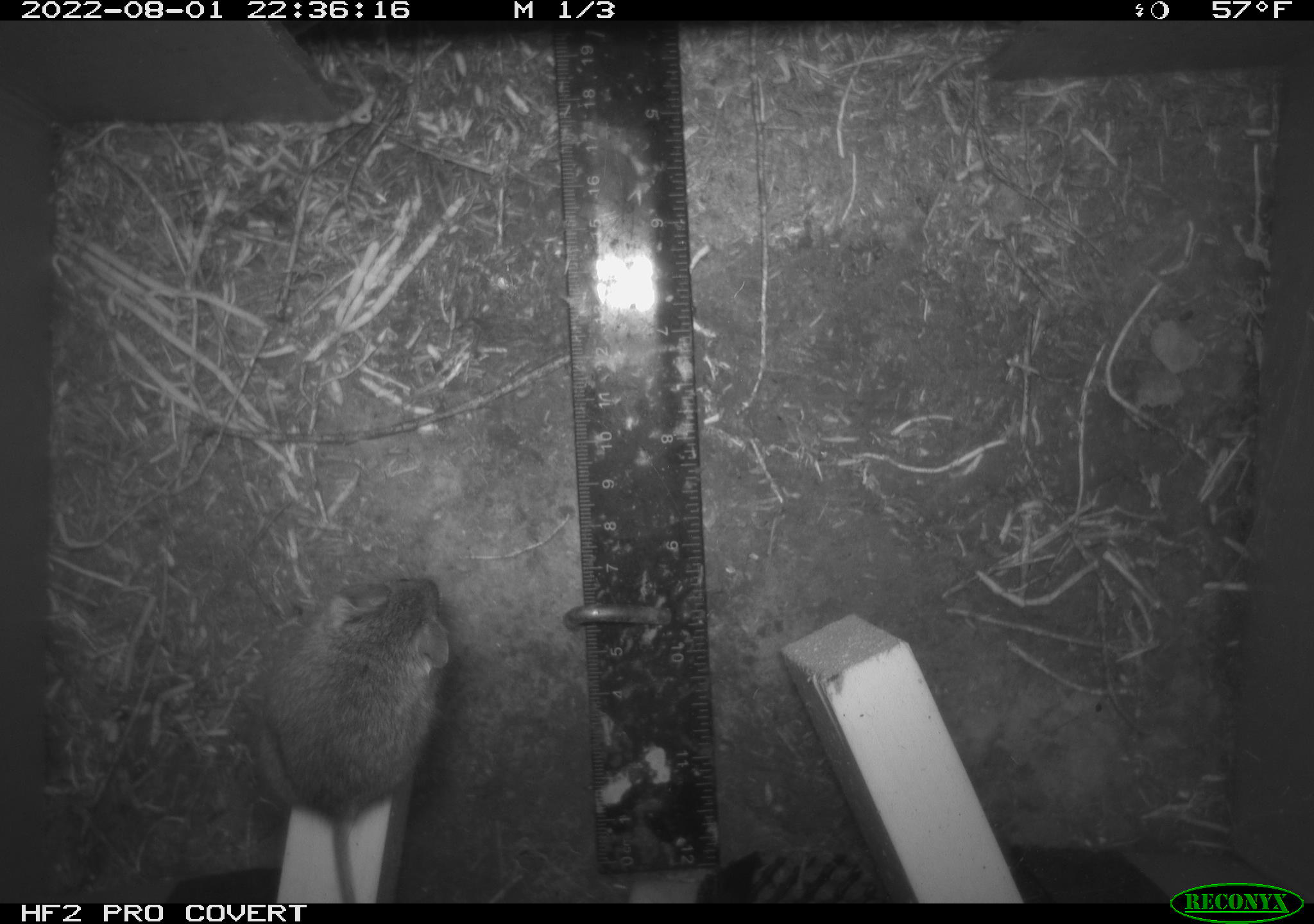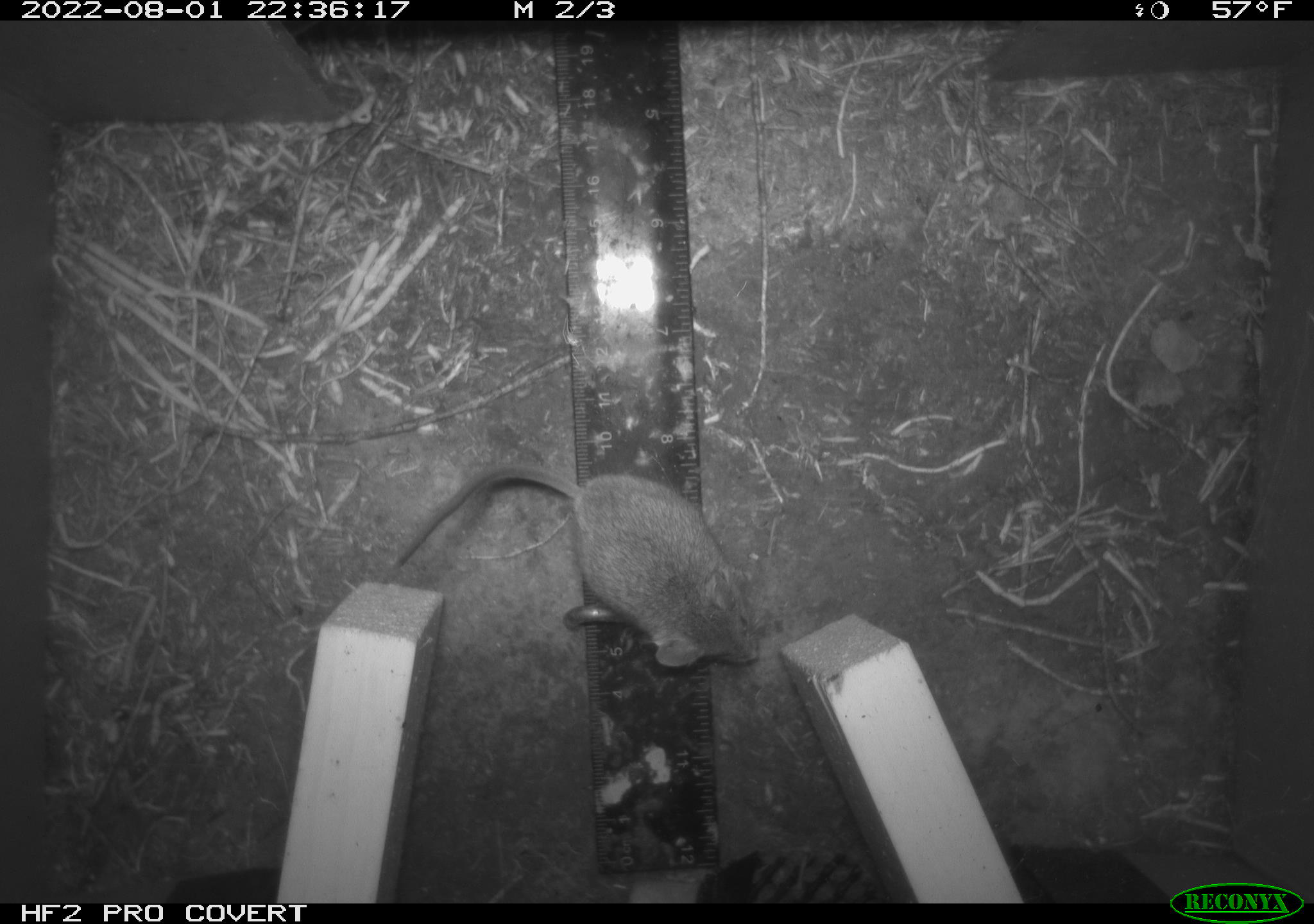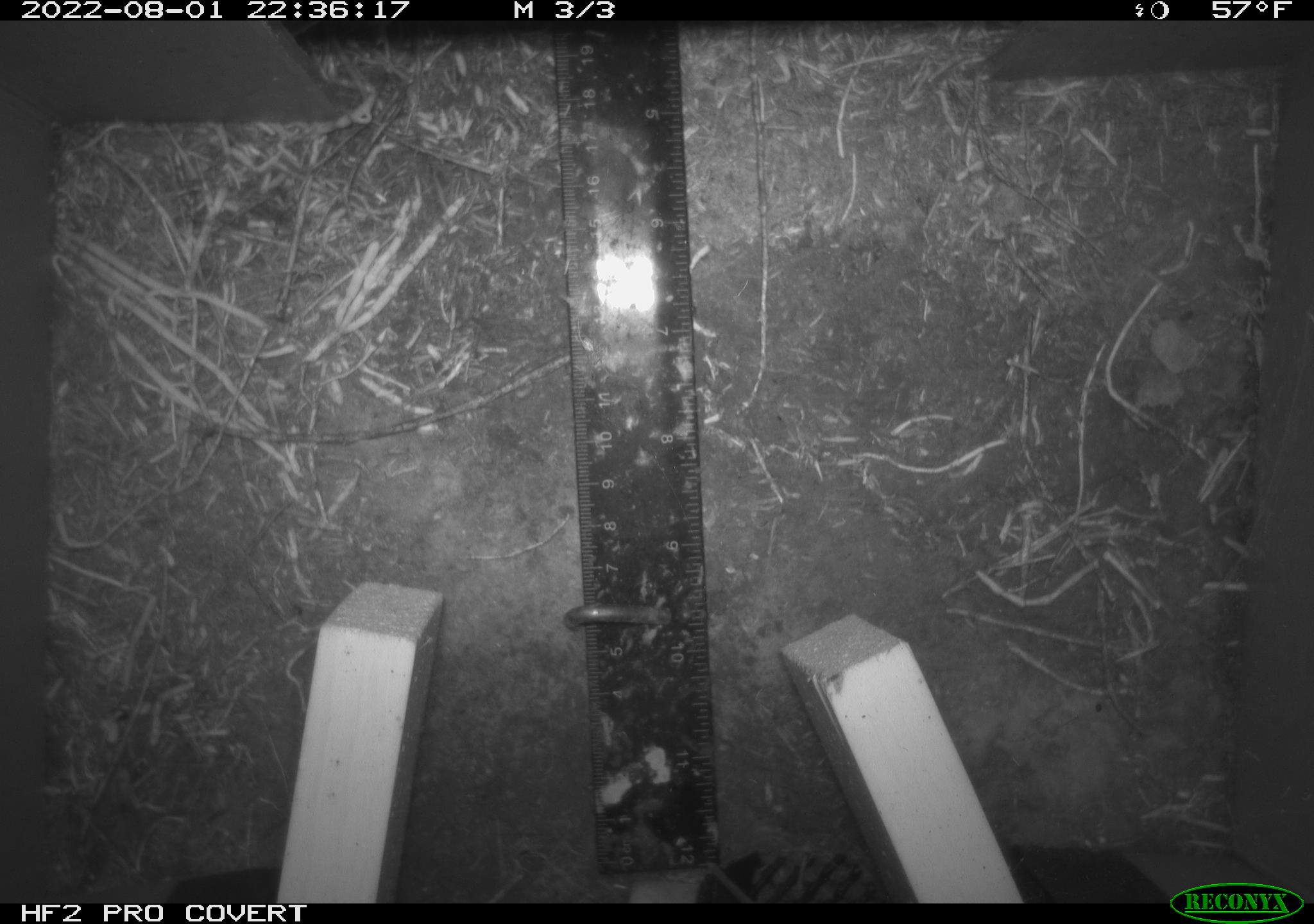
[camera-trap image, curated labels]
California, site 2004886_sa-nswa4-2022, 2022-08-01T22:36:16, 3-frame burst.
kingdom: Animalia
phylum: Chordata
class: Mammalia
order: Rodentia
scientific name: Rodentia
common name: rodent